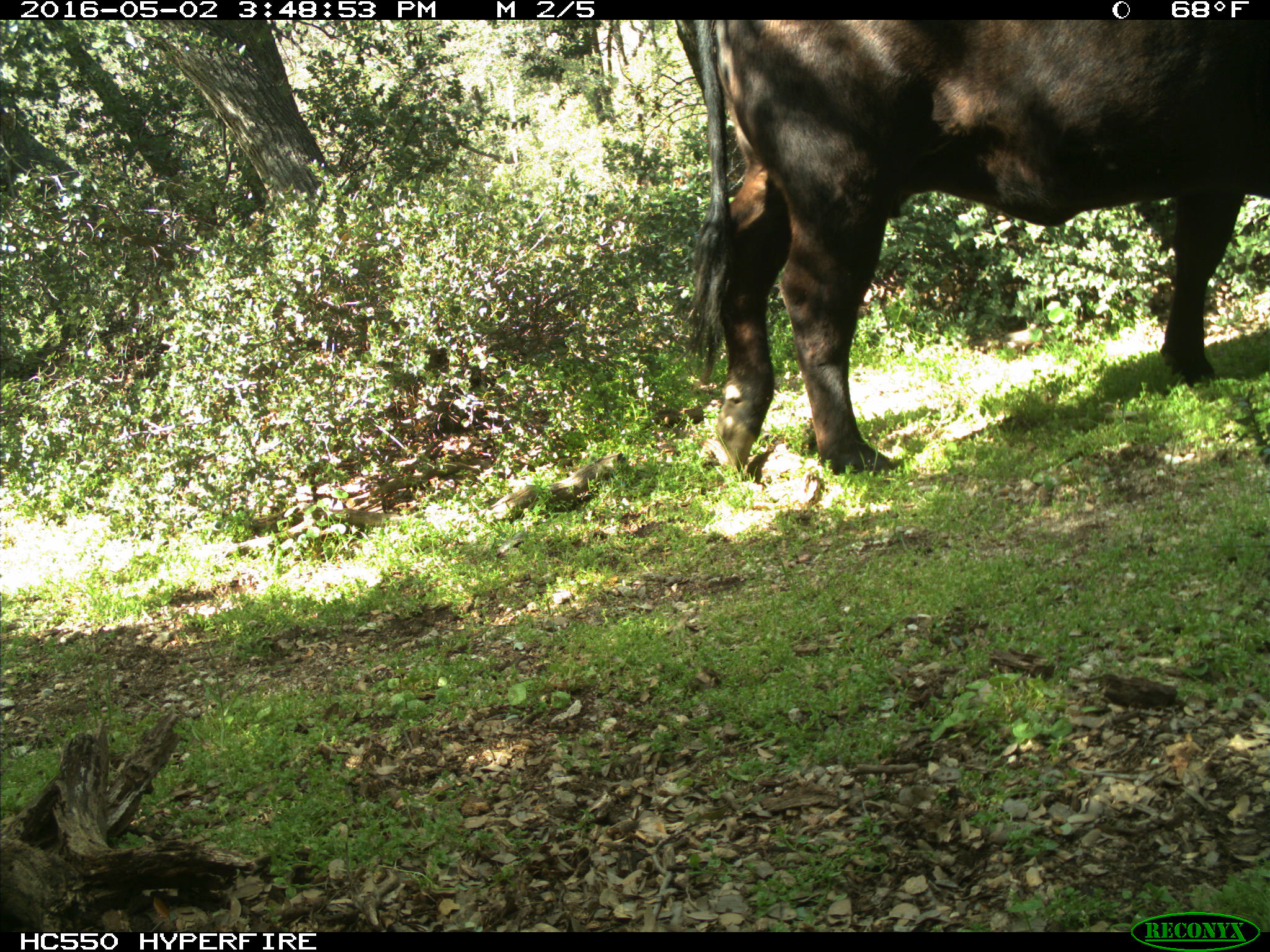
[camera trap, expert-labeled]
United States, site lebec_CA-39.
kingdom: Animalia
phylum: Chordata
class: Mammalia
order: Artiodactyla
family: Bovidae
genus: Bos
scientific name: Bos taurus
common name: domestic cow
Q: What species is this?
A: Bos taurus (domestic cow).